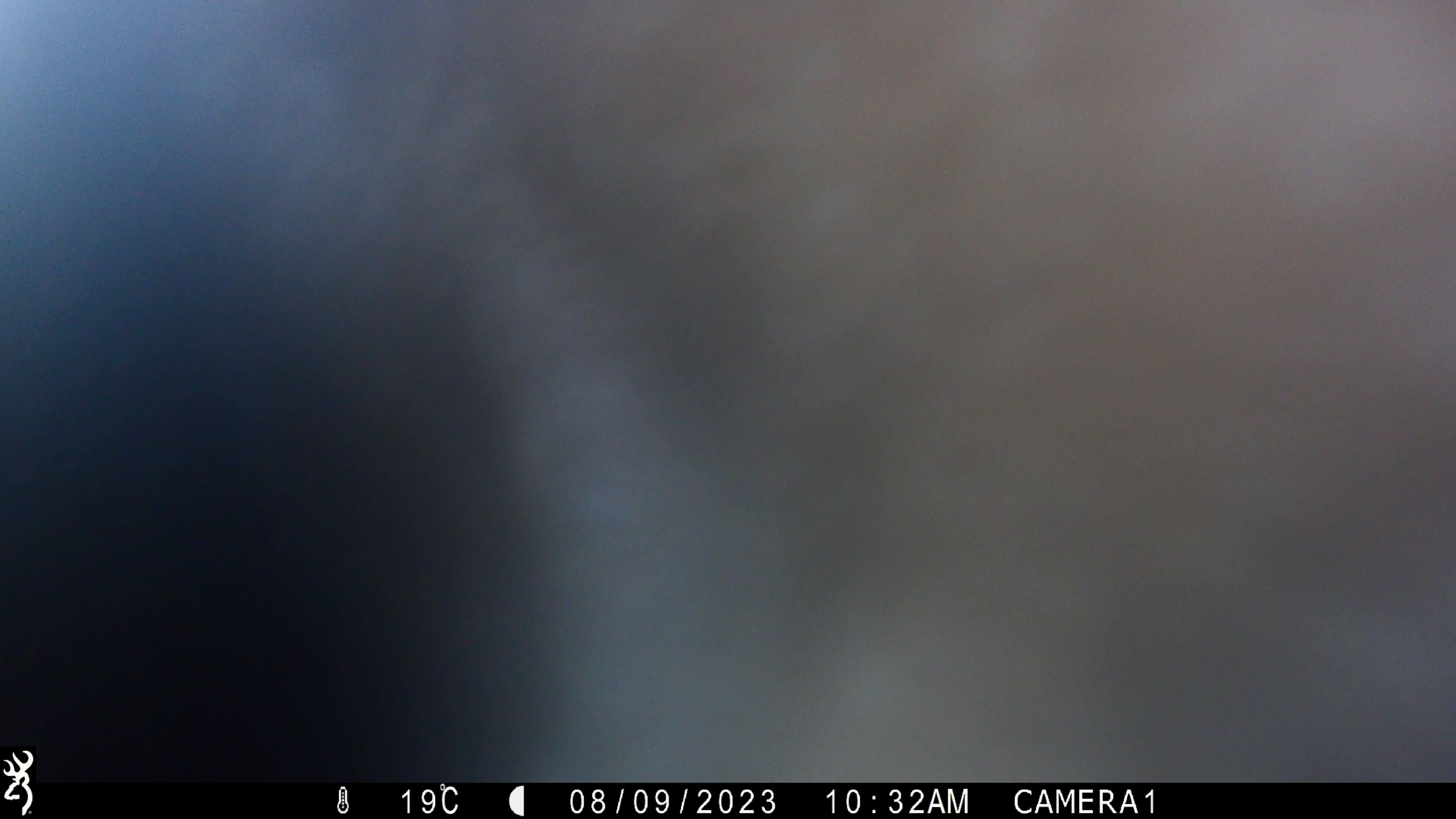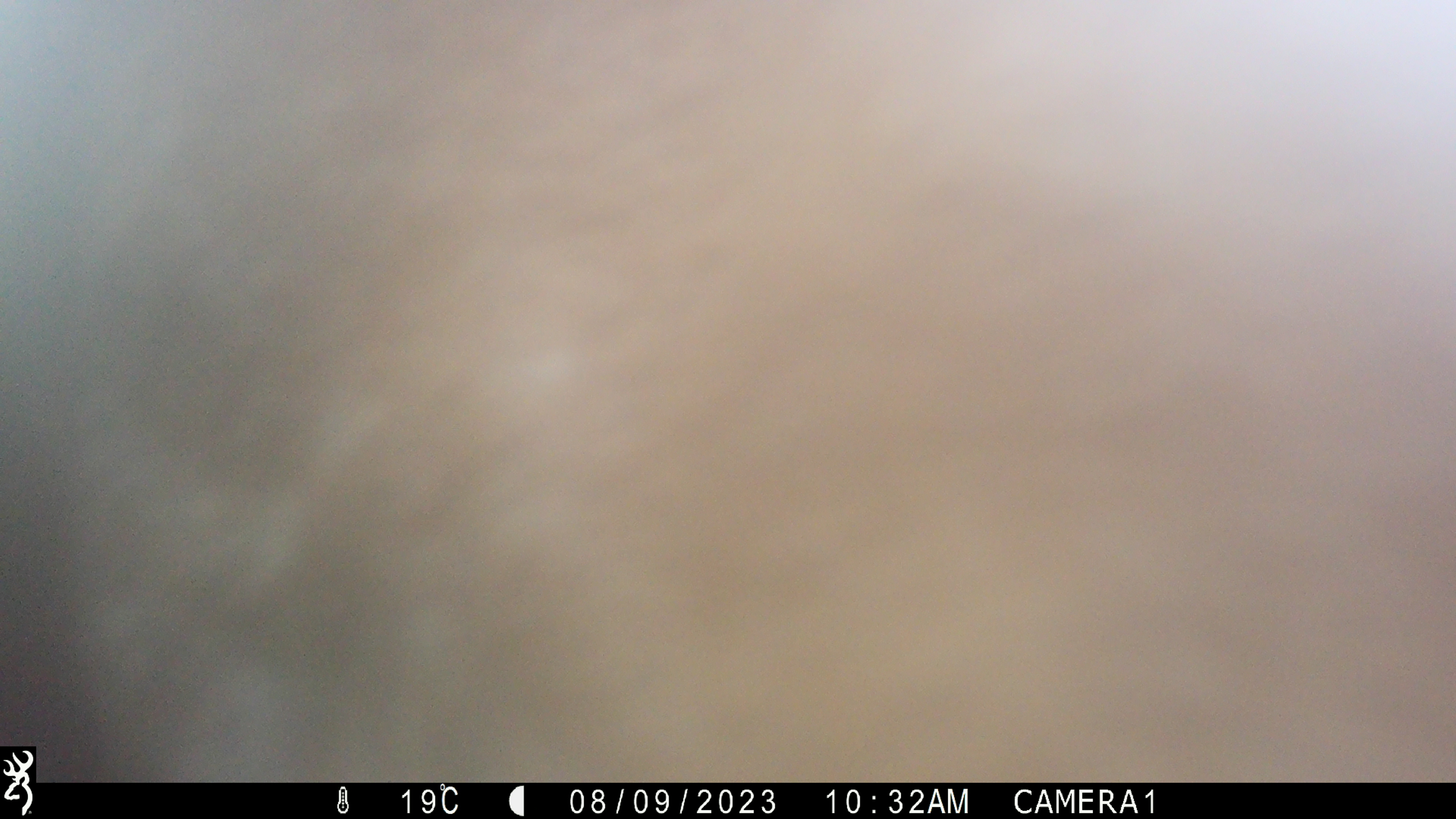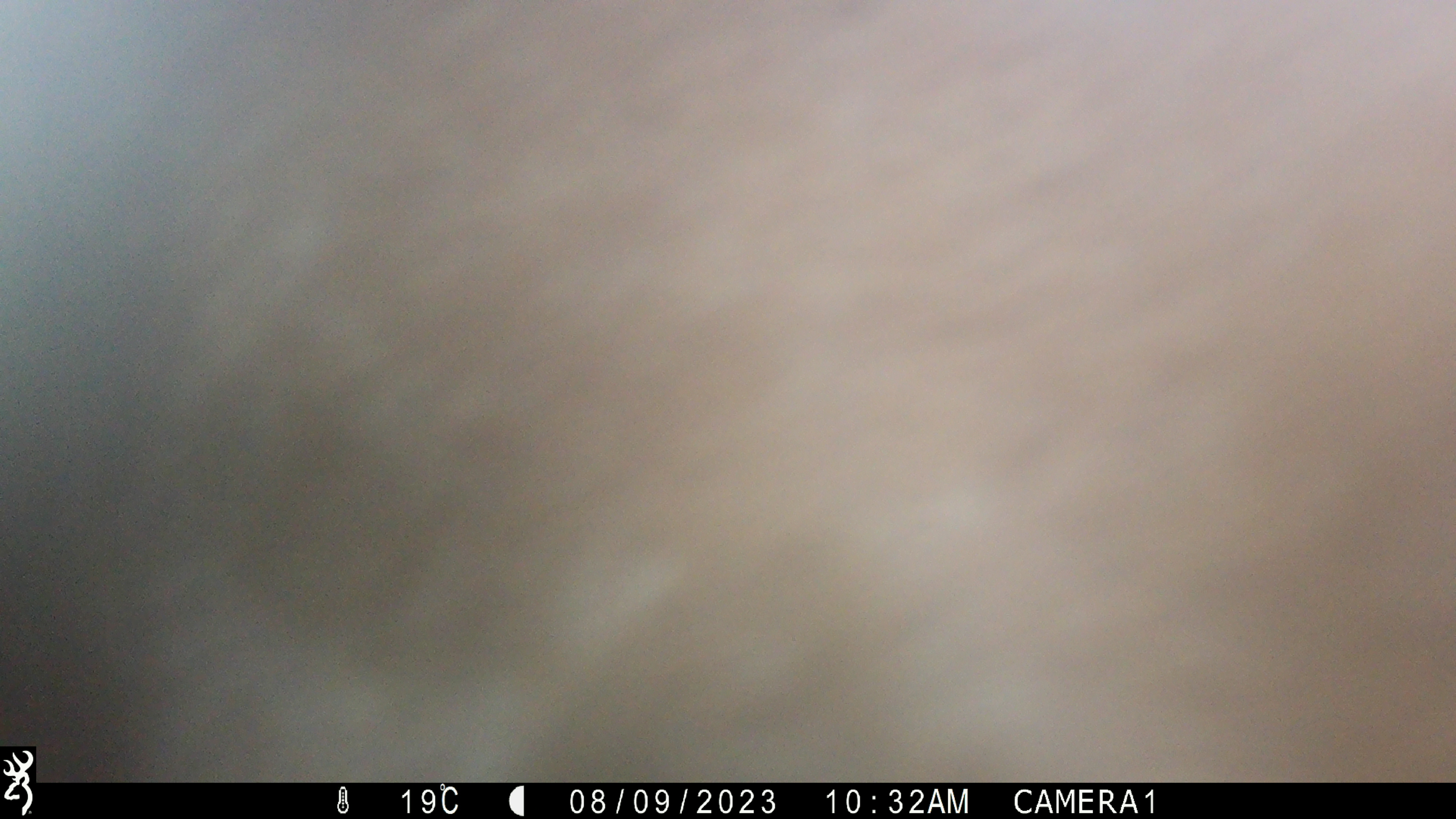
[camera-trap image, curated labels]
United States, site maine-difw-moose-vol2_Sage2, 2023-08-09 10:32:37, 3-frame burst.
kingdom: Animalia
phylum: Chordata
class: Mammalia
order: Artiodactyla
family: Cervidae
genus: Alces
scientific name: Alces alces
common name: moose